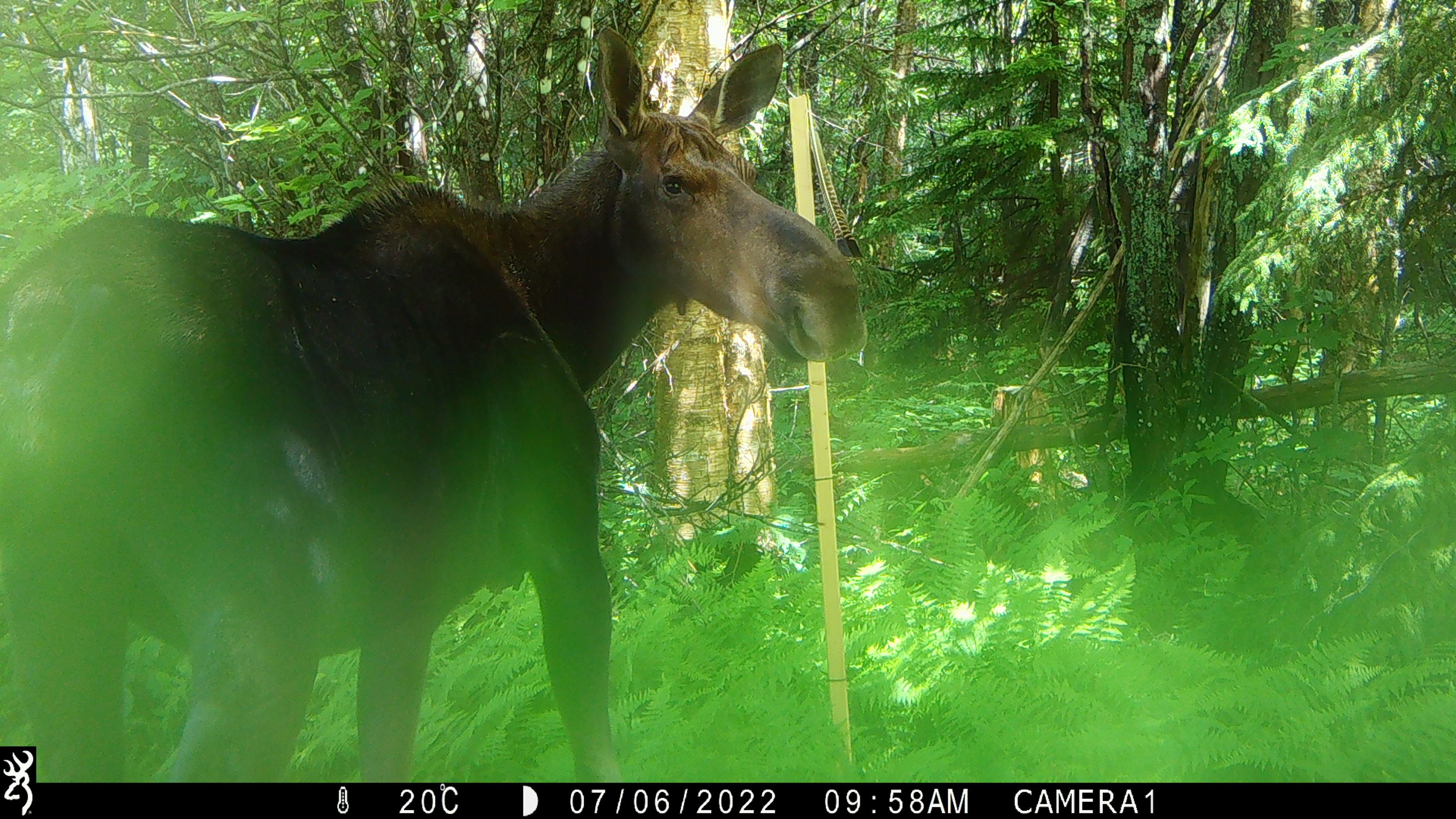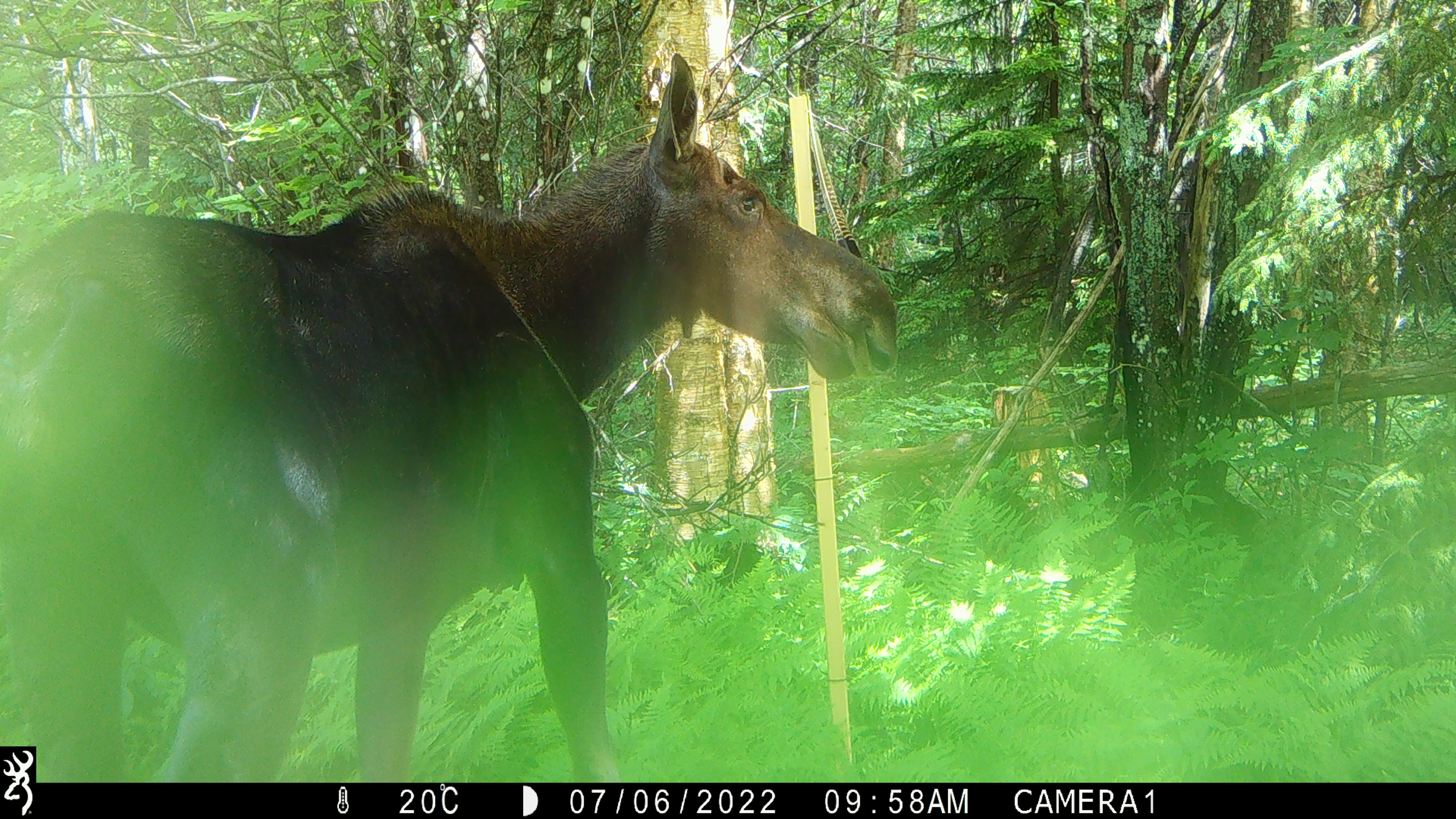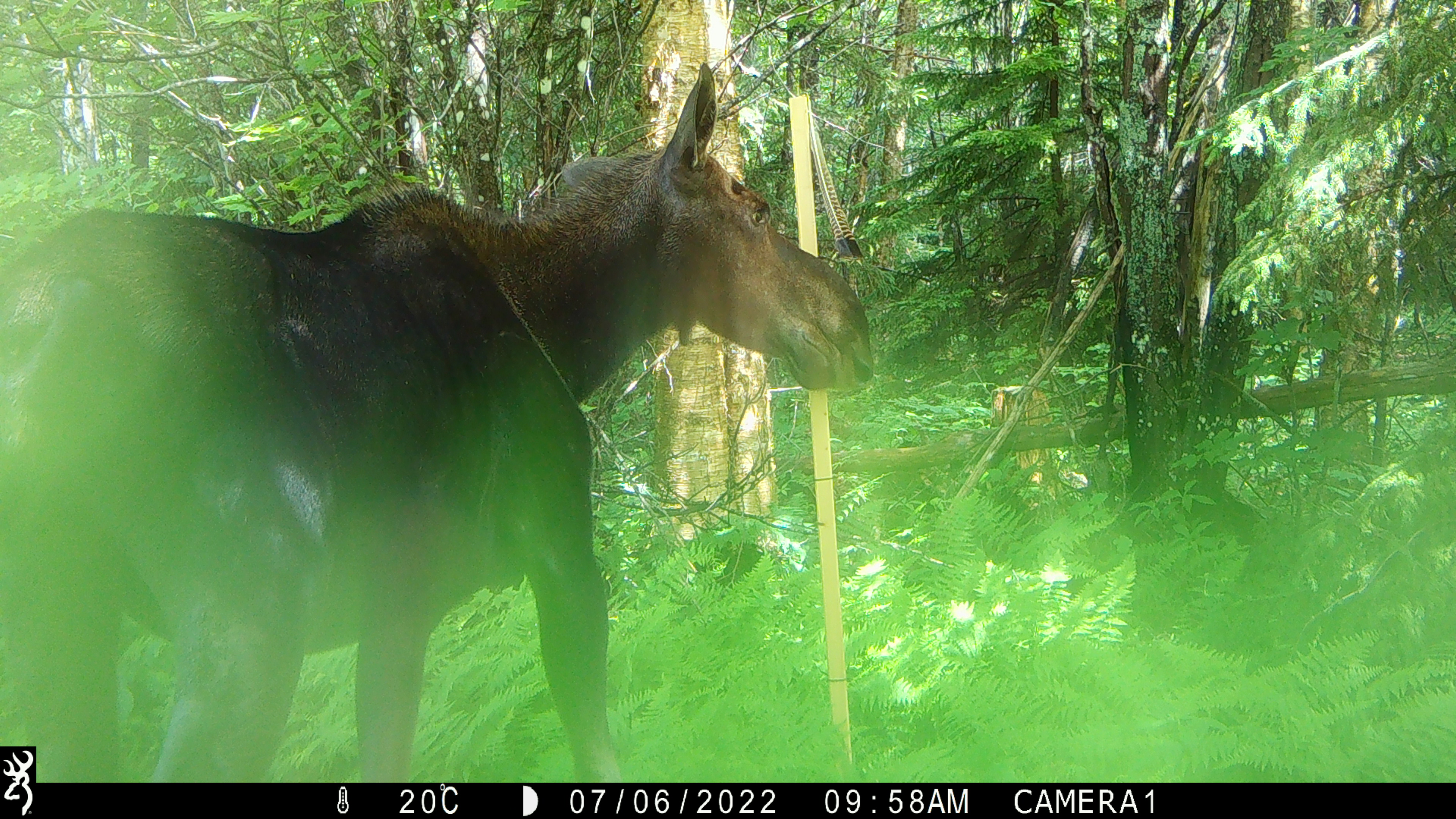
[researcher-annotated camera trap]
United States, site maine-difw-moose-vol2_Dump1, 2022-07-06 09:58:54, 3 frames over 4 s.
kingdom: Animalia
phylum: Chordata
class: Mammalia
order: Artiodactyla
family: Cervidae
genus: Alces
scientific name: Alces alces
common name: moose